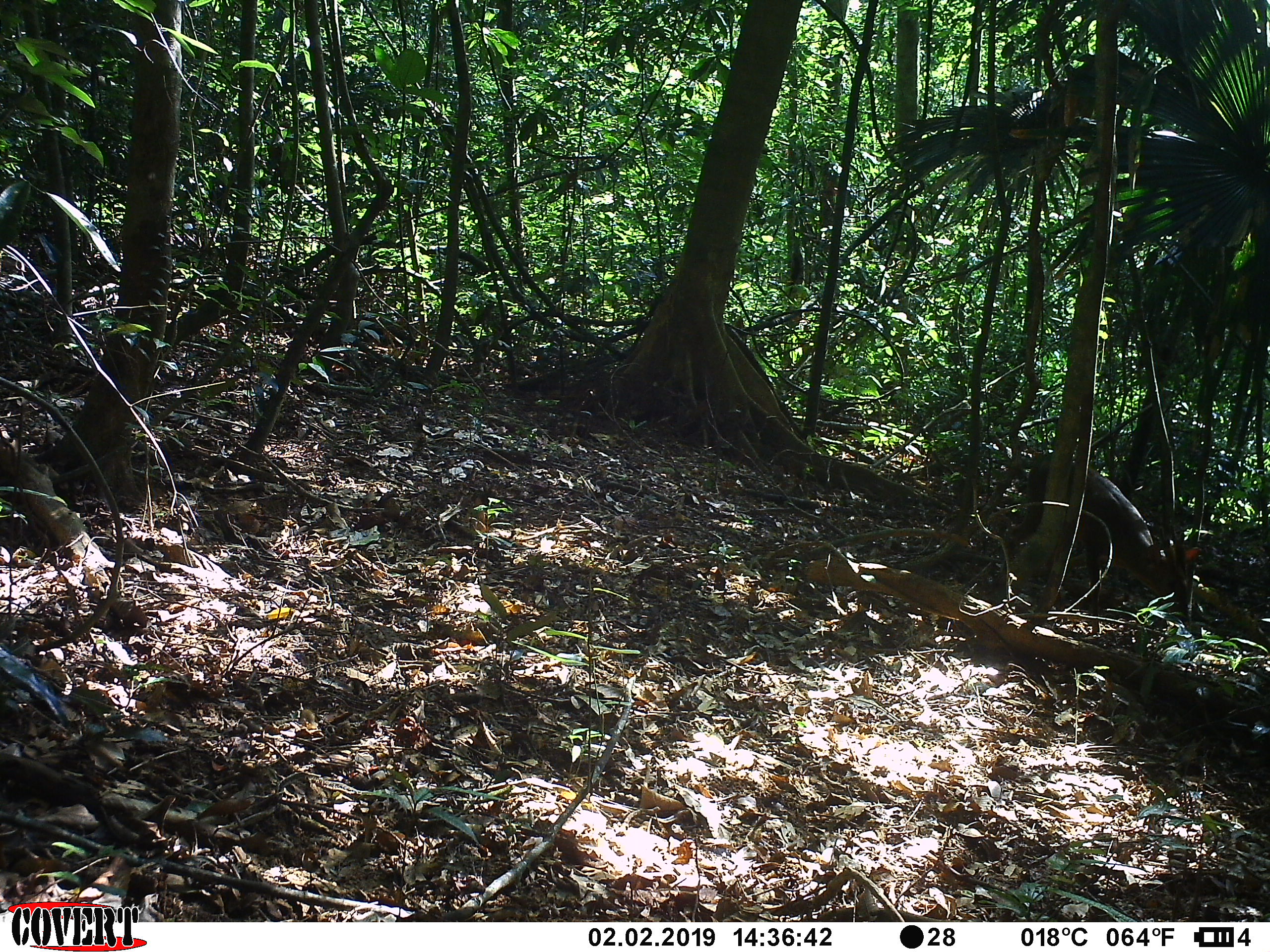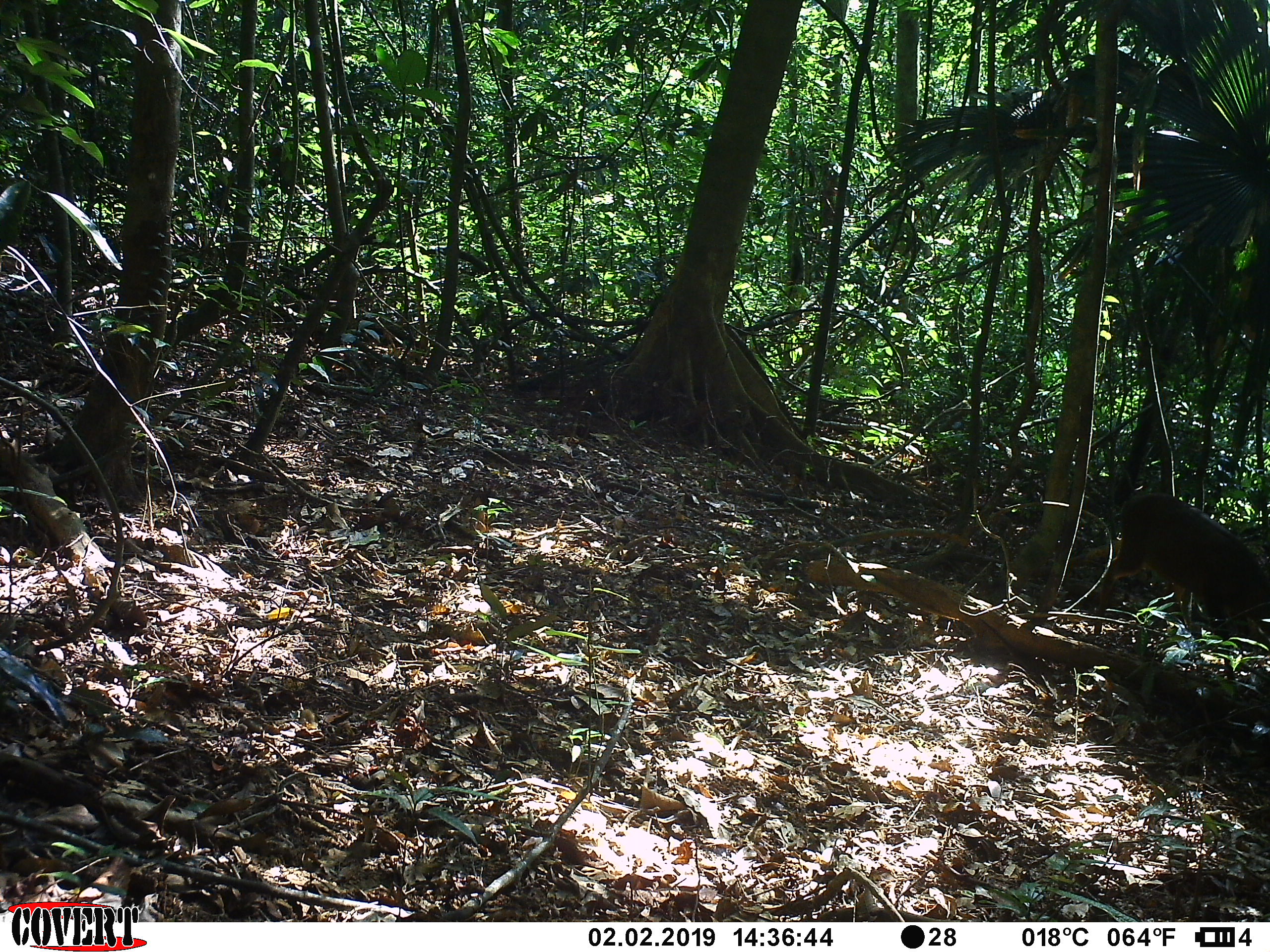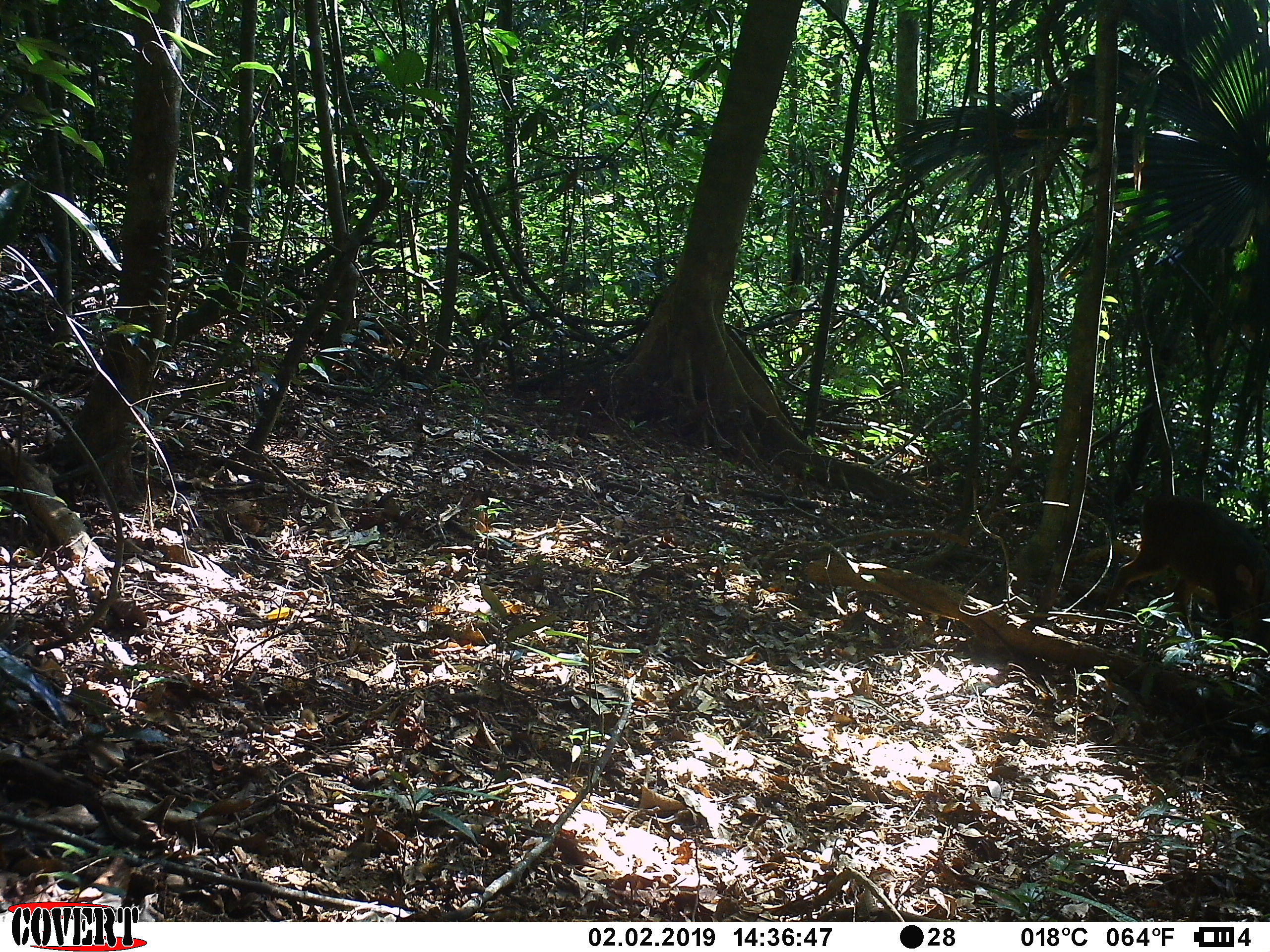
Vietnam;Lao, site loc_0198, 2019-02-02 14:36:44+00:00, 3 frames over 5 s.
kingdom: Animalia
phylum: Chordata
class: Mammalia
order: Artiodactyla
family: Cervidae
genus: Muntiacus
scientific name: Muntiacus vuquangensis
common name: large-antlered muntjac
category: large antlered muntjac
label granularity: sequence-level